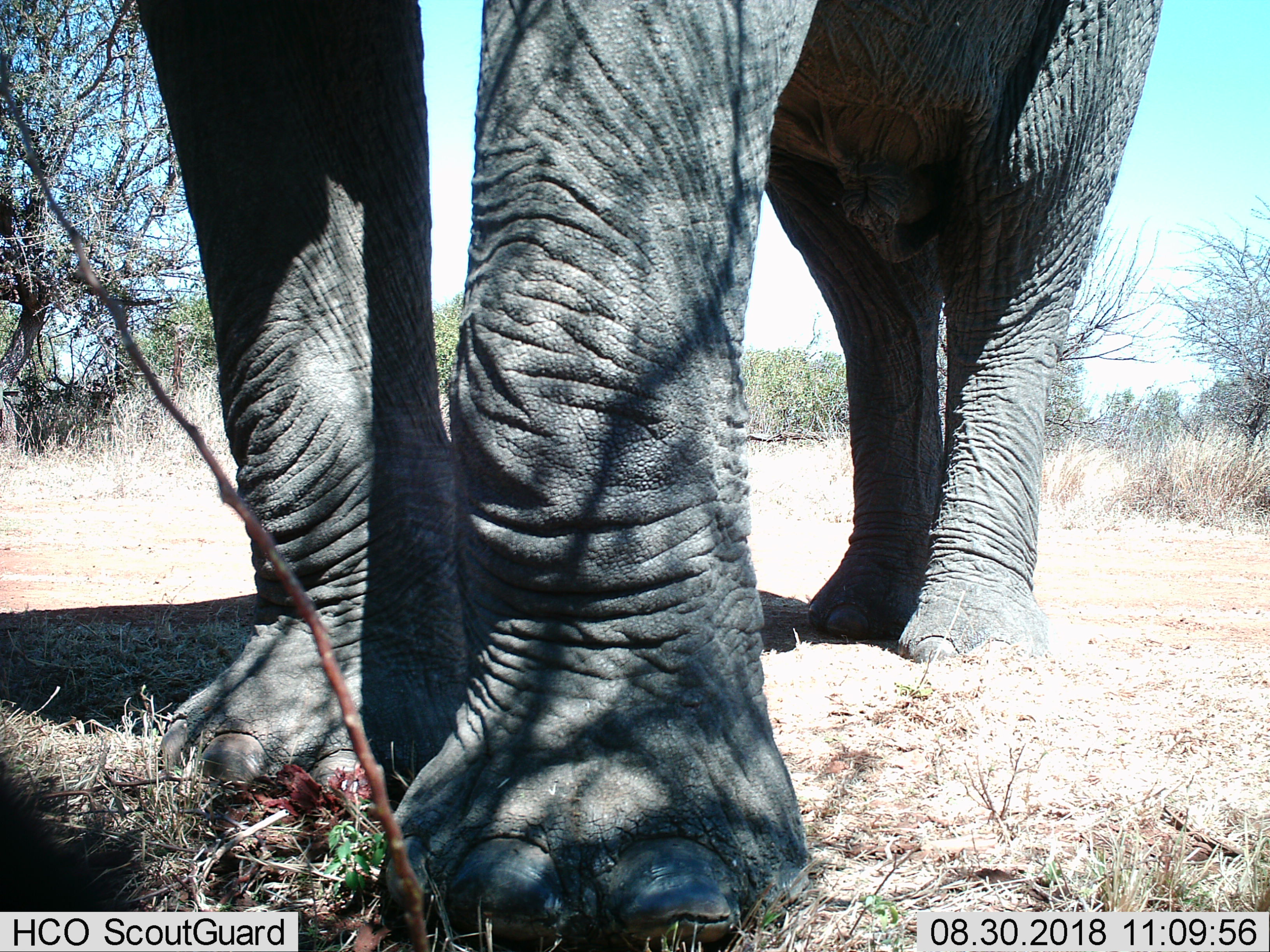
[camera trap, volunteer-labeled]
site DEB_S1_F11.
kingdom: Animalia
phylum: Chordata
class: Mammalia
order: Proboscidea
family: Elephantidae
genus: Loxodonta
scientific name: Loxodonta africana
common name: african bush elephant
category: elephant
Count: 1.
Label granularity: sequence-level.